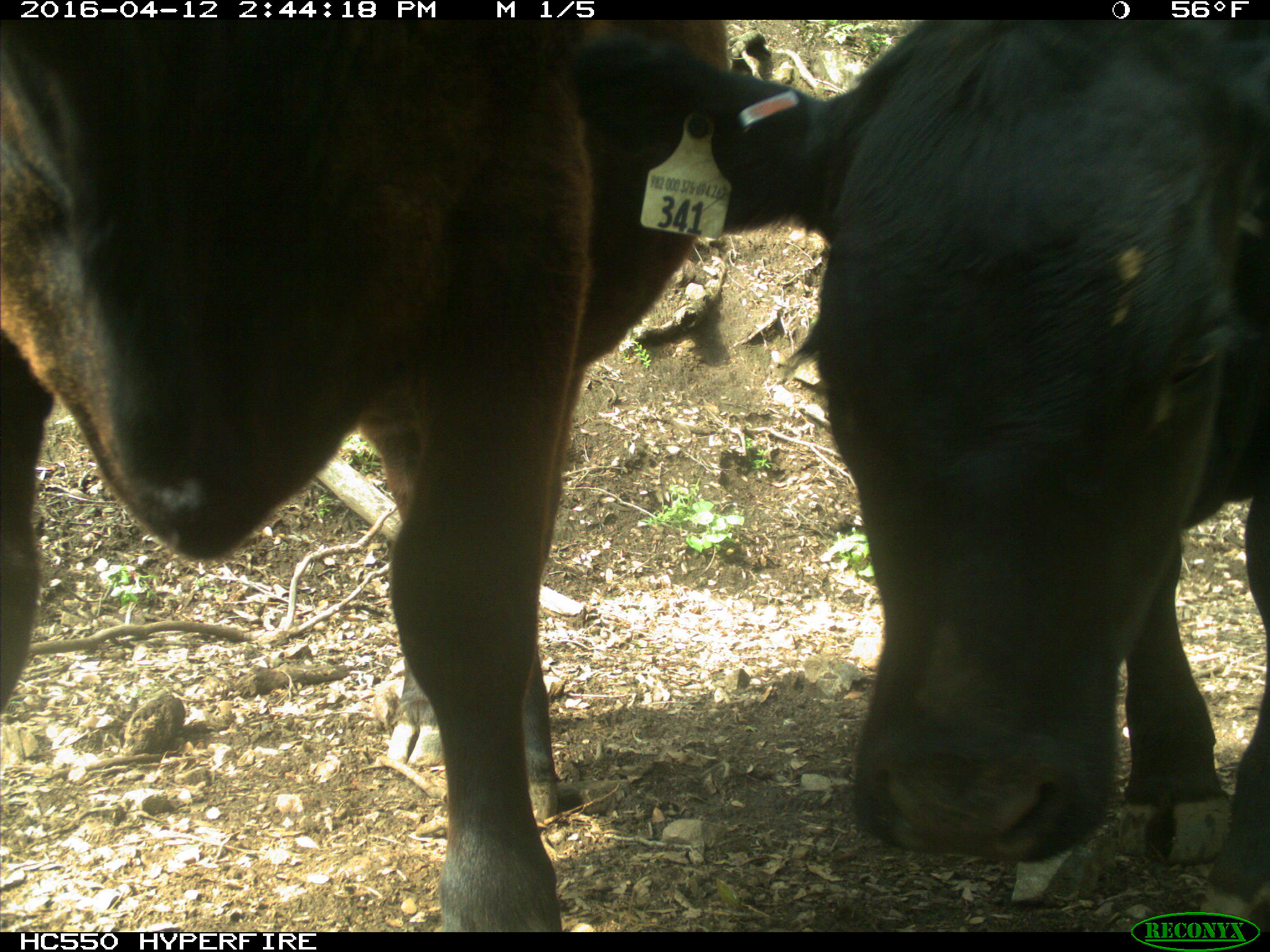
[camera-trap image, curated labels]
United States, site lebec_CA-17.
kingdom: Animalia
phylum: Chordata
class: Mammalia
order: Artiodactyla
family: Bovidae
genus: Bos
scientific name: Bos taurus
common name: domestic cow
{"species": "Bos taurus (domestic cow)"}